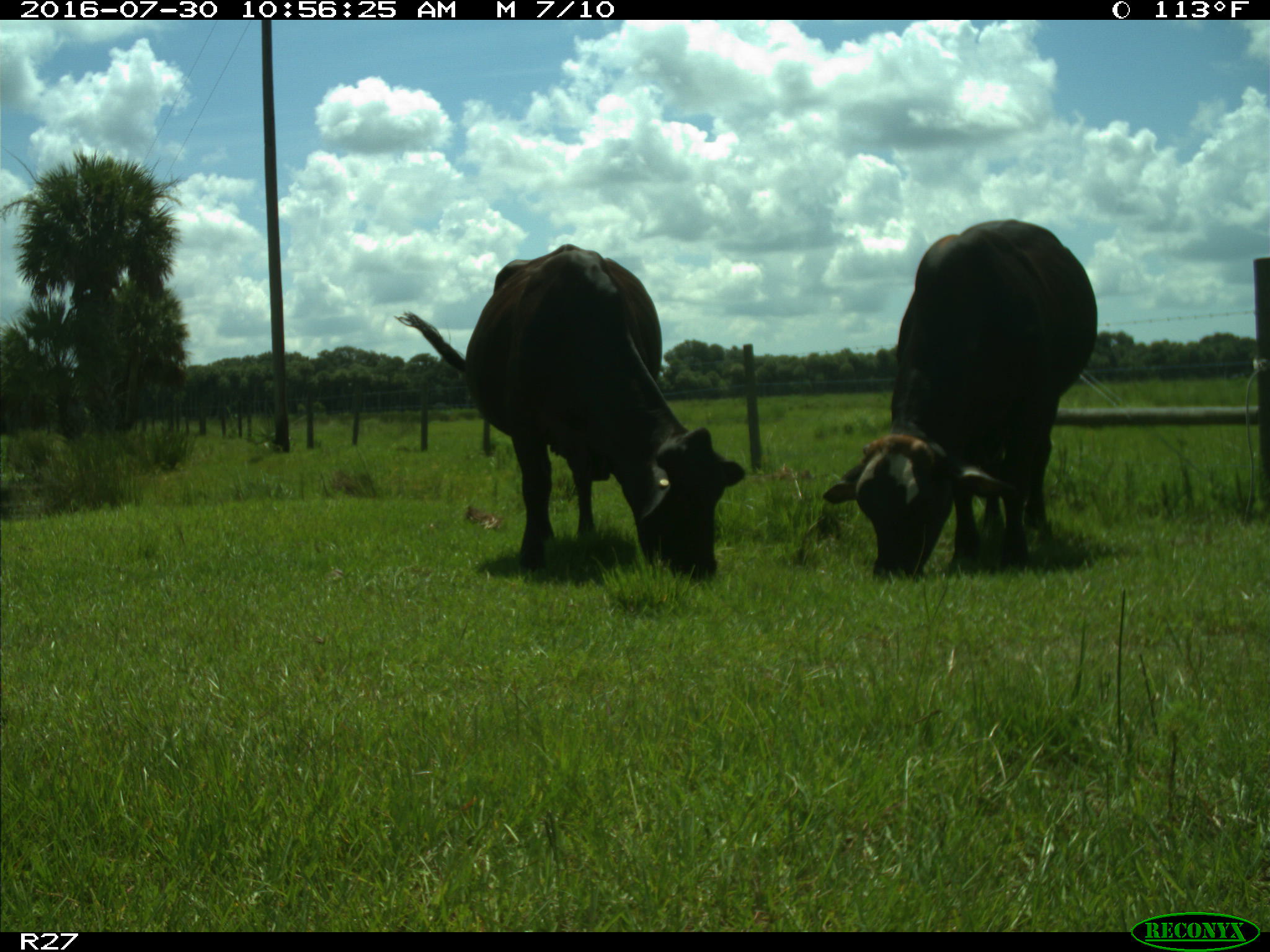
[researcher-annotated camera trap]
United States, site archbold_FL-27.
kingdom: Animalia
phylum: Chordata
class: Mammalia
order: Artiodactyla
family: Bovidae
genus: Bos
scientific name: Bos taurus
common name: domestic cow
Bos taurus (domestic cow).